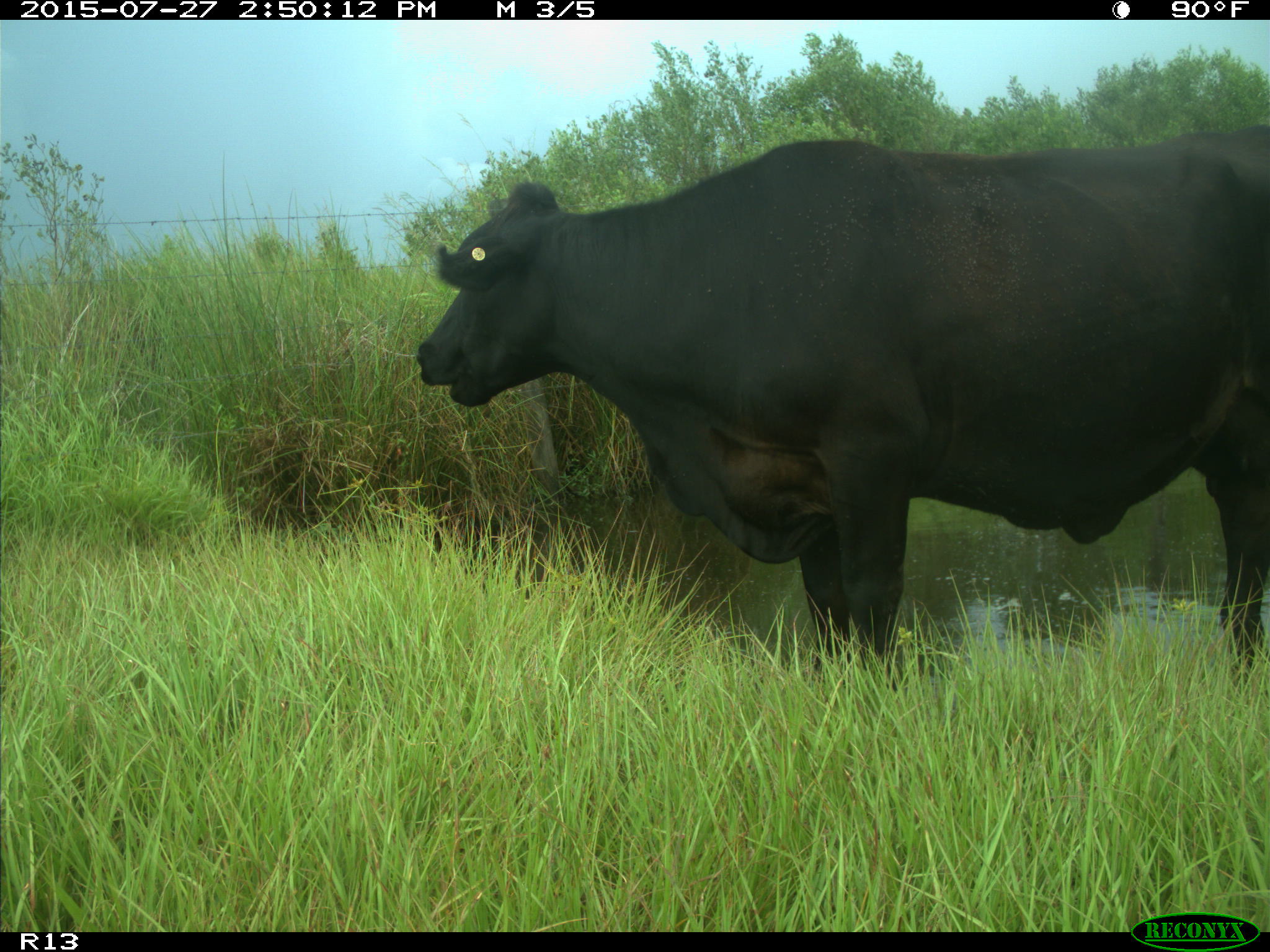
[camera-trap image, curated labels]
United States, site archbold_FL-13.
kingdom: Animalia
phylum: Chordata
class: Mammalia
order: Artiodactyla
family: Bovidae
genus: Bos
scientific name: Bos taurus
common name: domestic cow